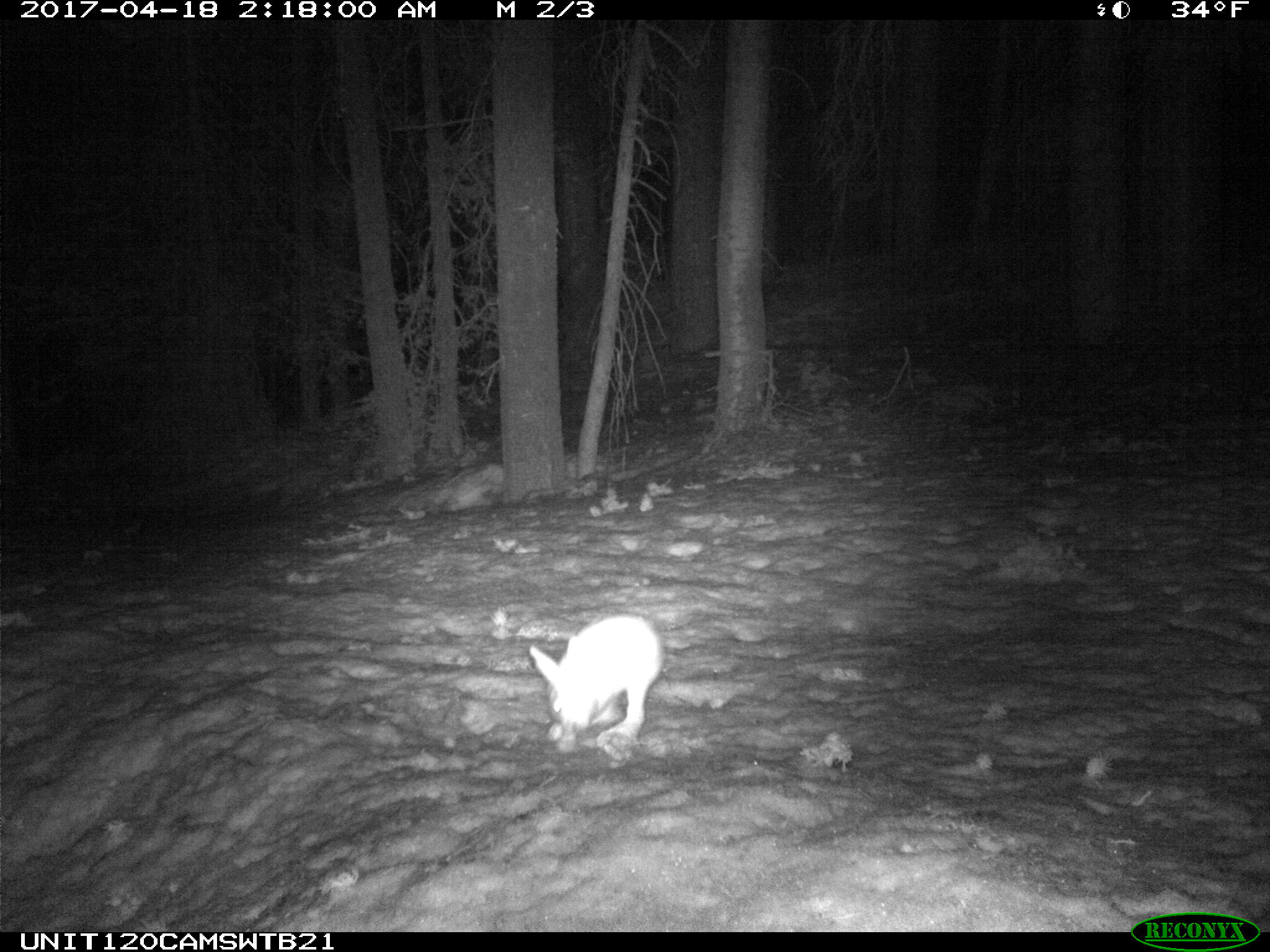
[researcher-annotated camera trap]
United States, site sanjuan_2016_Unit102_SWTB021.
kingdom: Animalia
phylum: Chordata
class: Mammalia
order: Lagomorpha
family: Leporidae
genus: Lepus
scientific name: Lepus americanus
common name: snowshoe hare